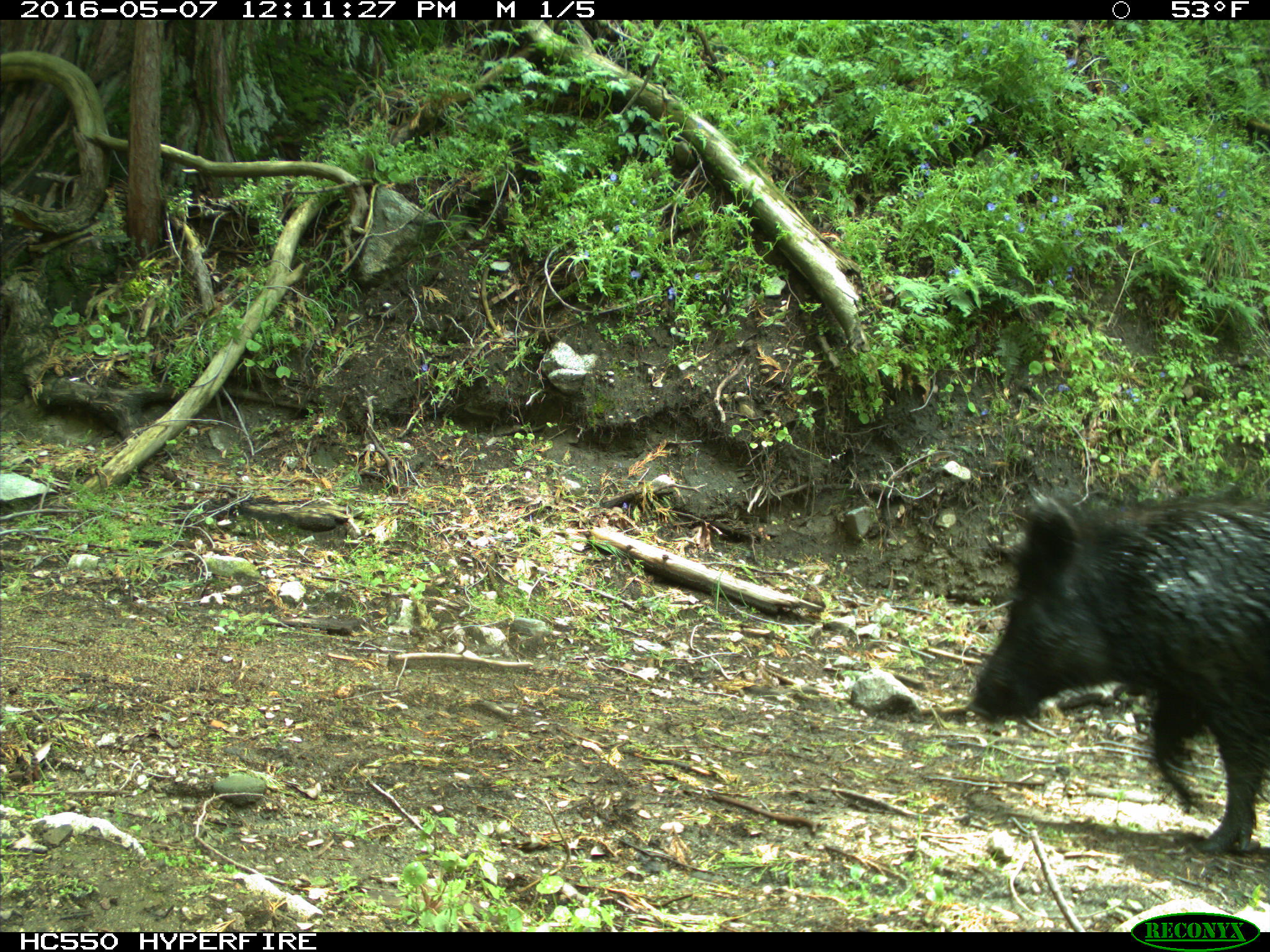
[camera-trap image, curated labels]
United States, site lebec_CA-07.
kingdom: Animalia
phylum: Chordata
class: Mammalia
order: Artiodactyla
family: Suidae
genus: Sus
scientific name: Sus scrofa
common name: wild boar